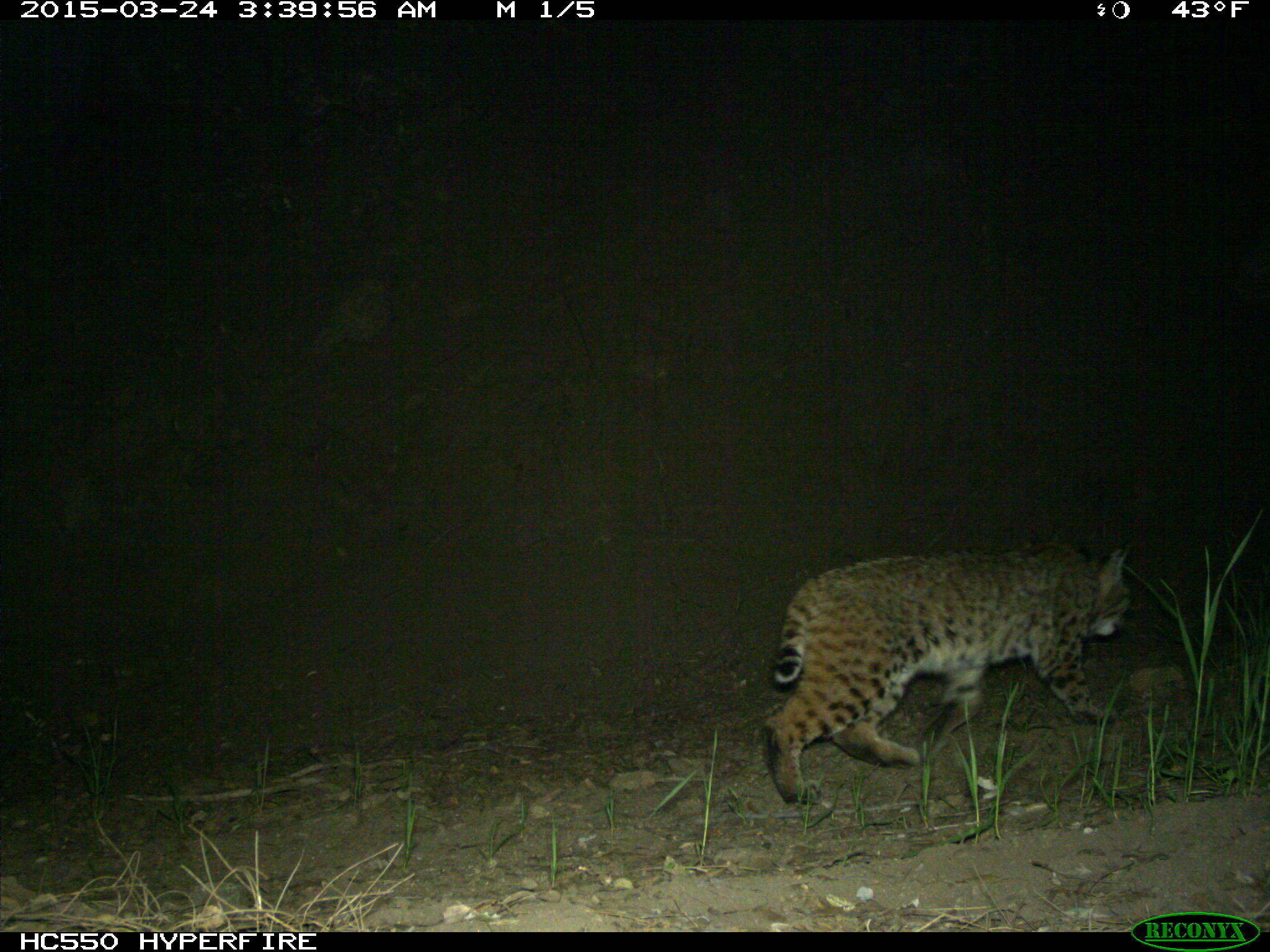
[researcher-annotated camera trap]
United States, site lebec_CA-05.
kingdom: Animalia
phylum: Chordata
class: Mammalia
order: Carnivora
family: Felidae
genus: Lynx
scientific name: Lynx rufus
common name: bobcat